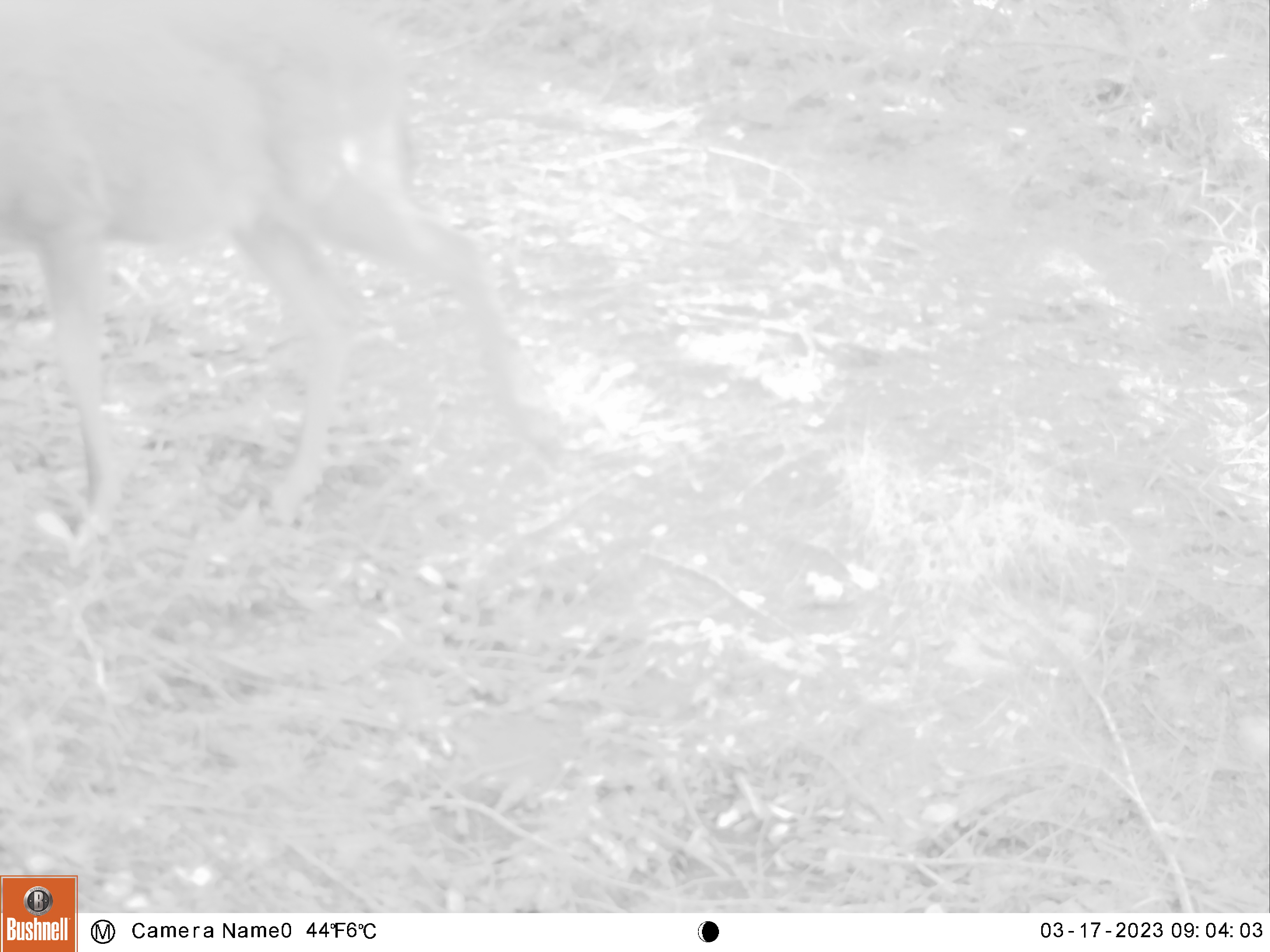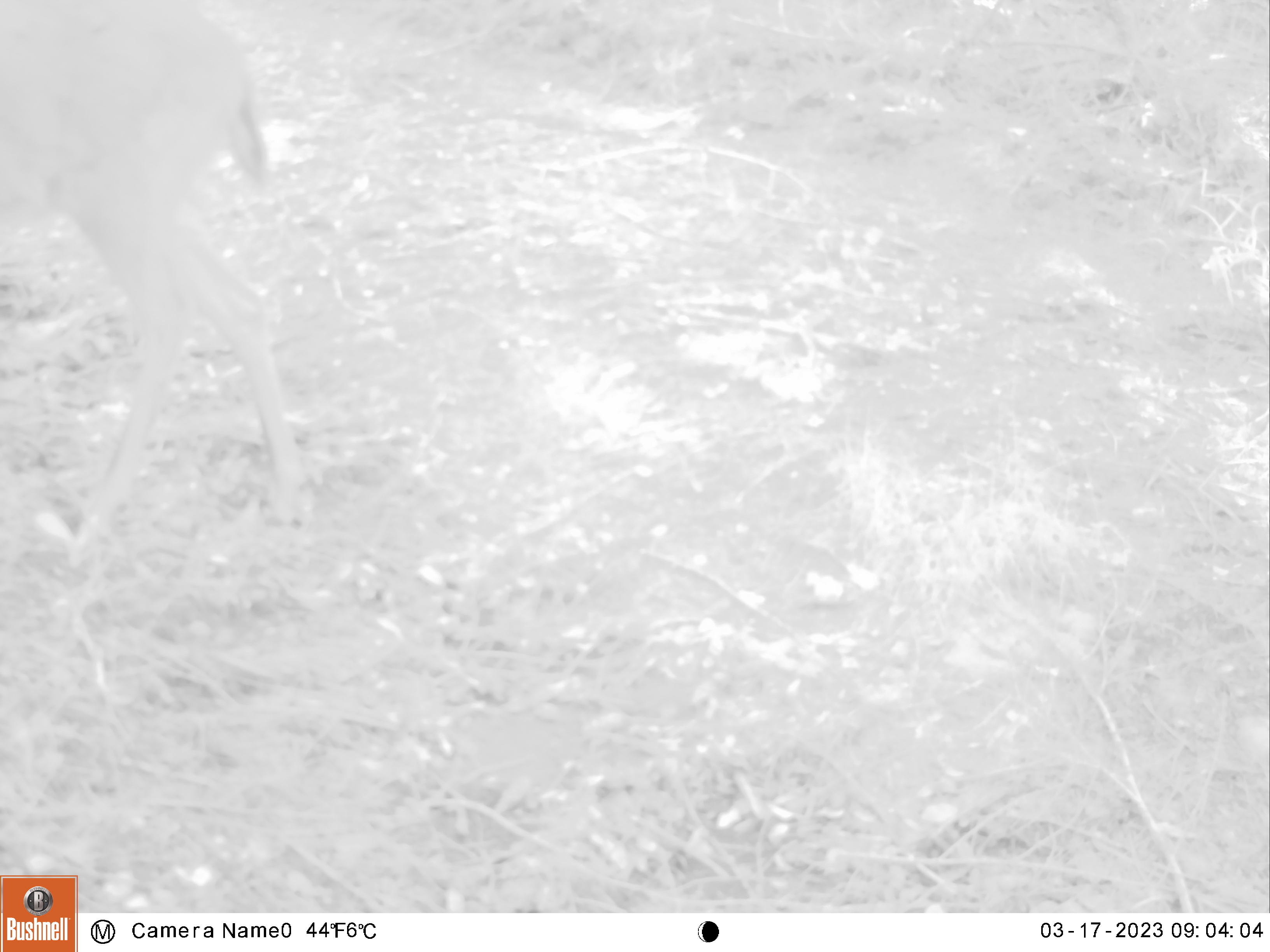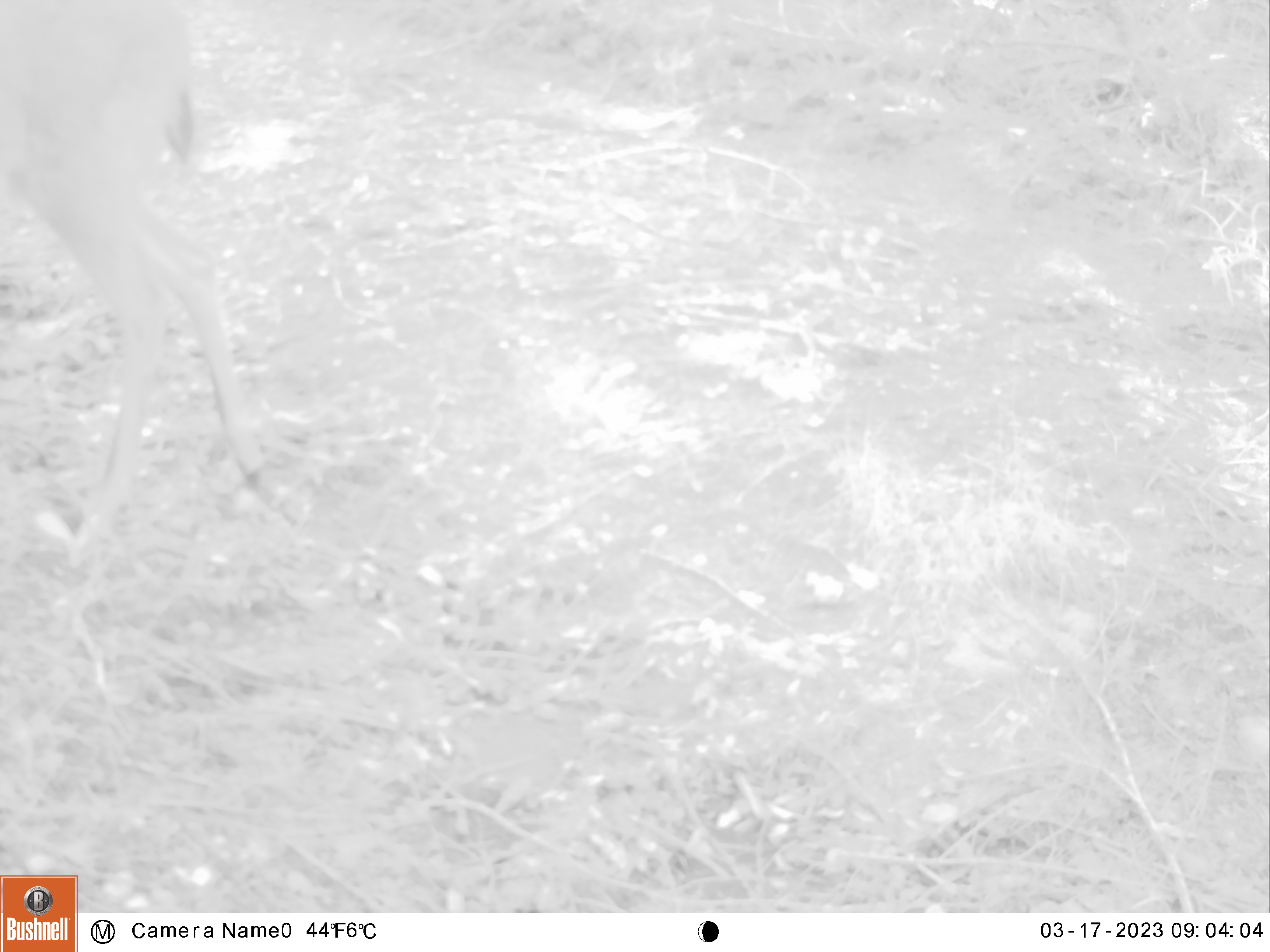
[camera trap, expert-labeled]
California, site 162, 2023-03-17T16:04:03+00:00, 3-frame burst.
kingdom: Animalia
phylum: Chordata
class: Mammalia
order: Artiodactyla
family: Cervidae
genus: Odocoileus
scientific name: Odocoileus hemionus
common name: mule deer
Mule deer (Odocoileus hemionus).